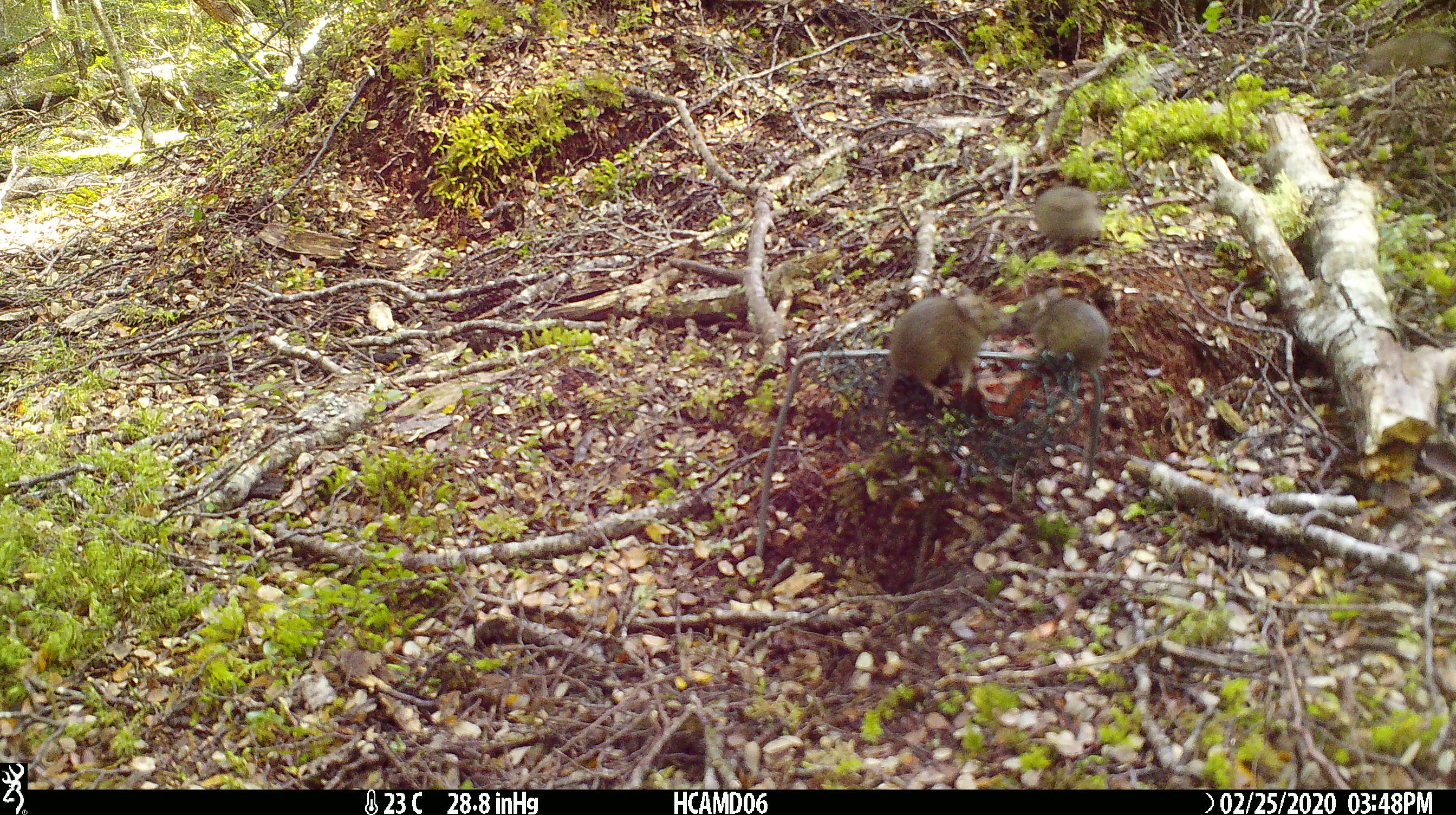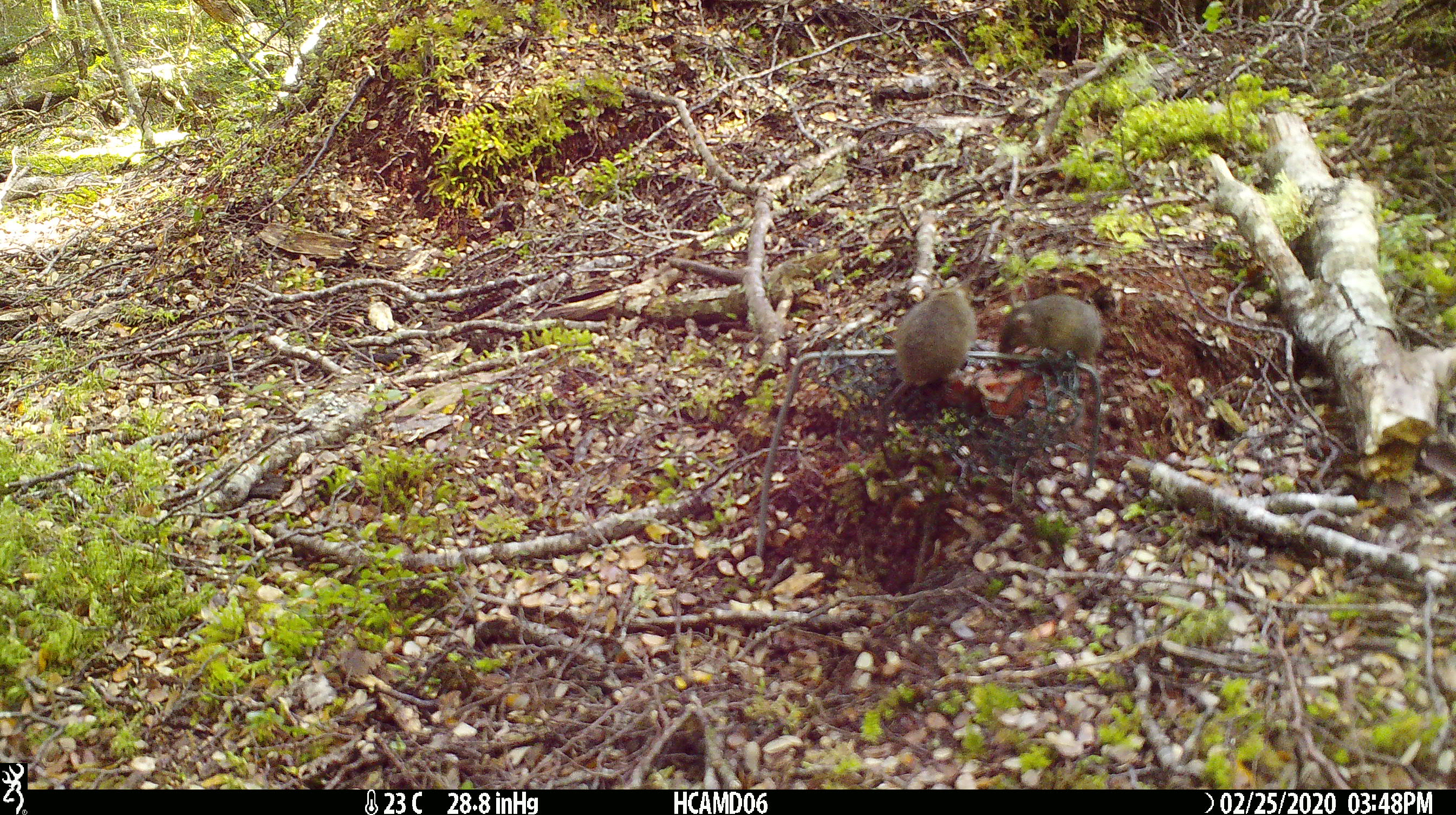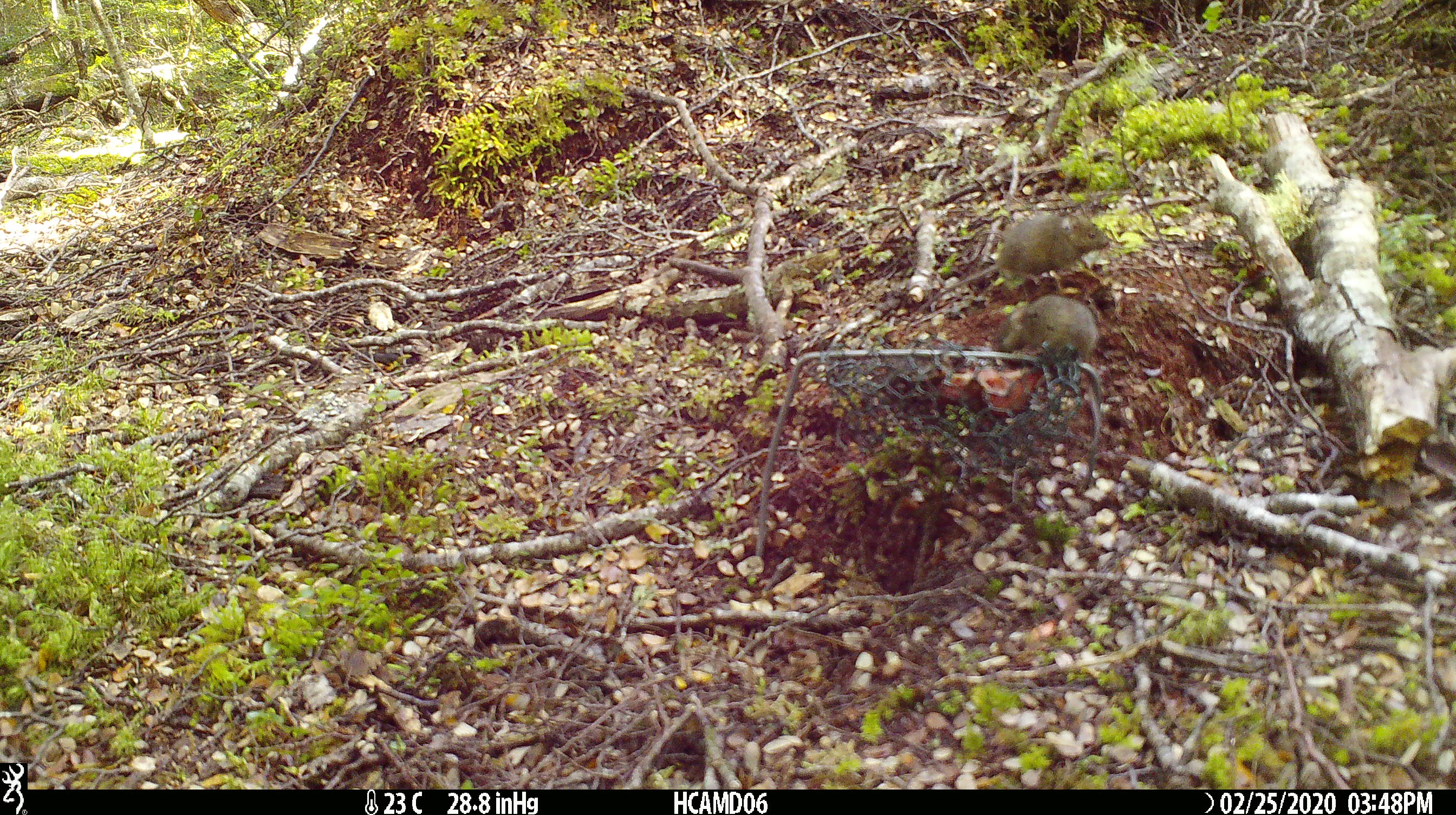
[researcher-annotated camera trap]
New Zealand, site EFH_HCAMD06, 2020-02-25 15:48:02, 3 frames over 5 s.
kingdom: Animalia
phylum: Chordata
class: Mammalia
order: Rodentia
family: Muridae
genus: Mus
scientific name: Mus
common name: mouse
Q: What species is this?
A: Mouse (Mus).